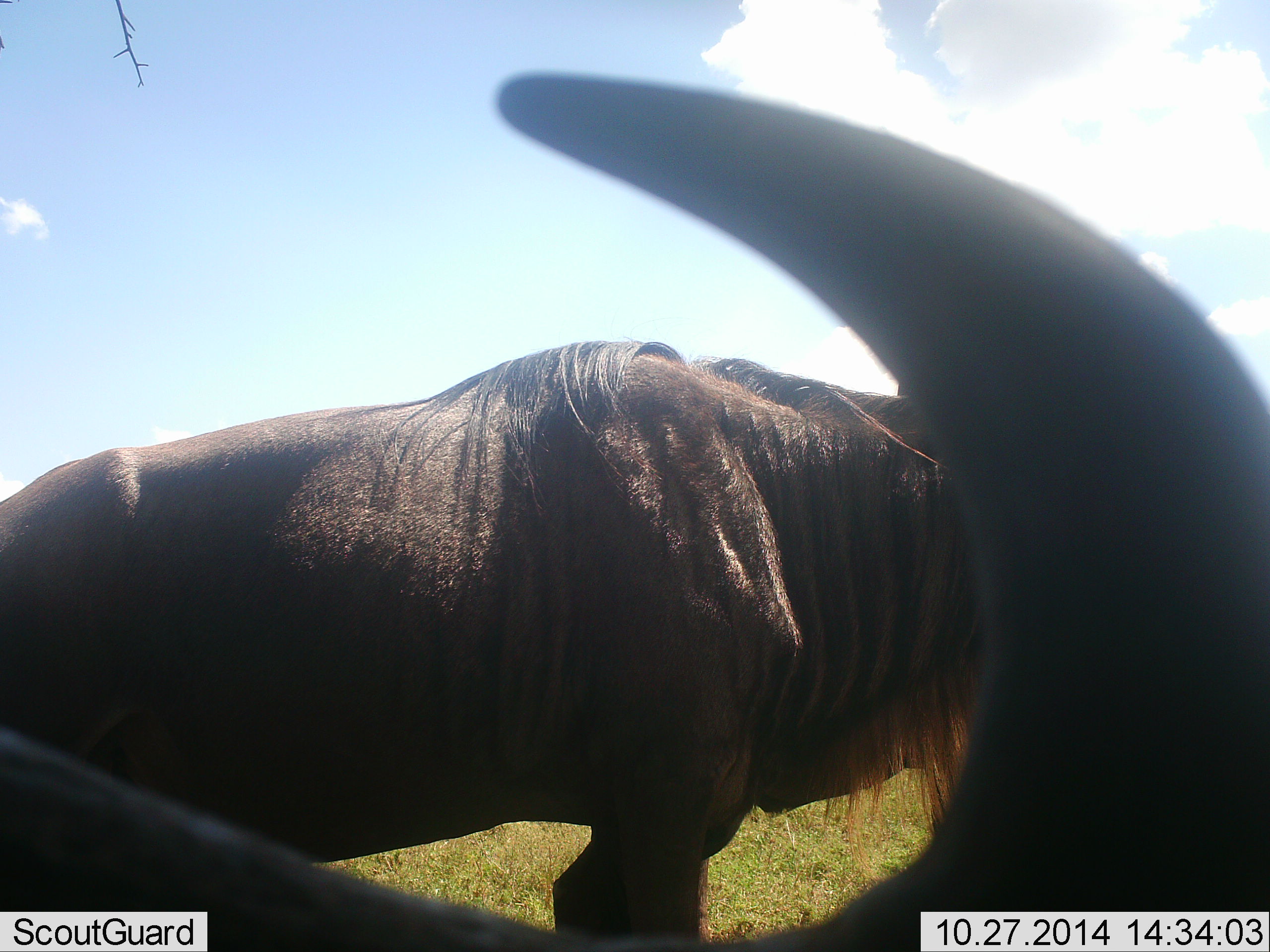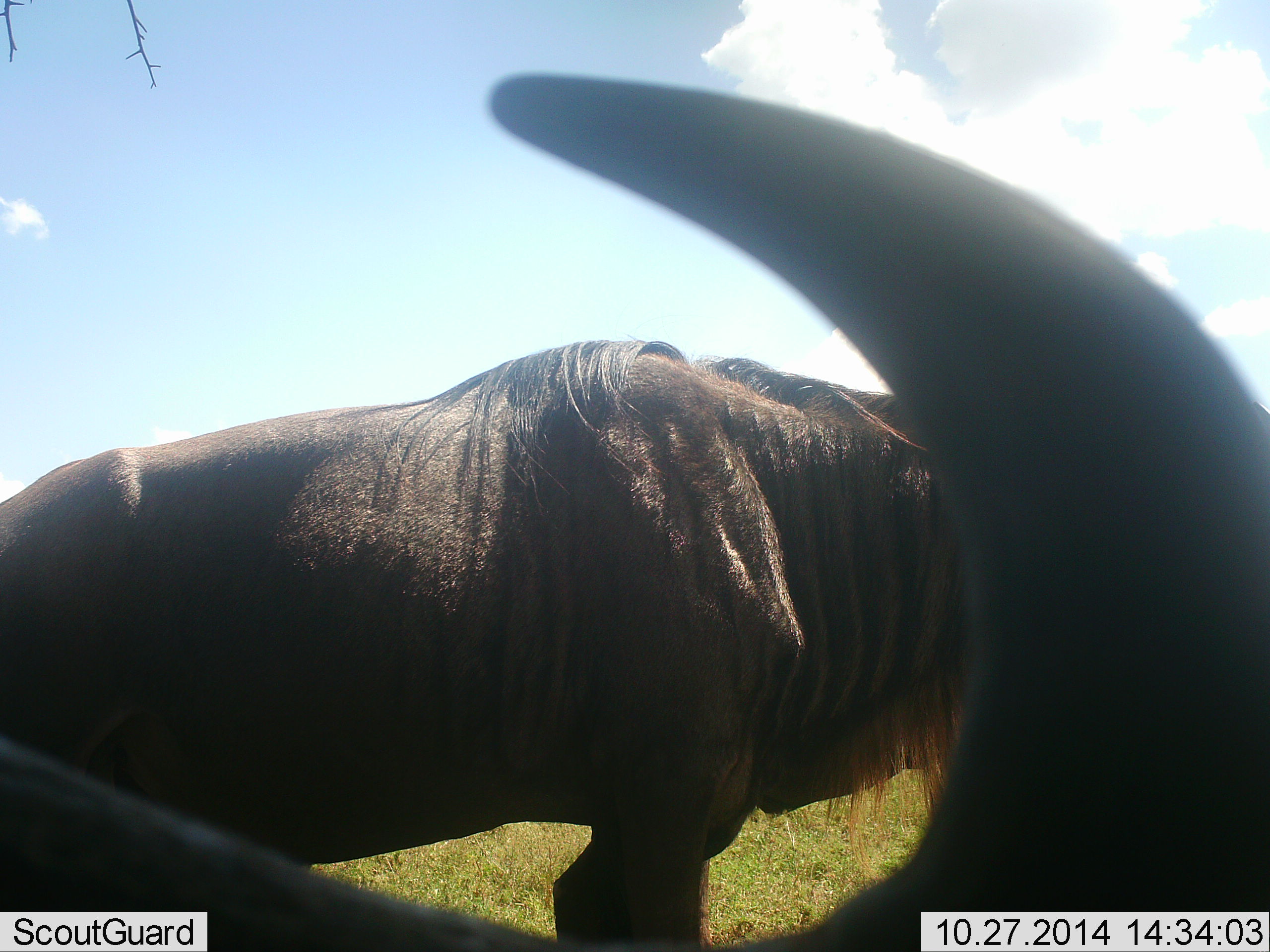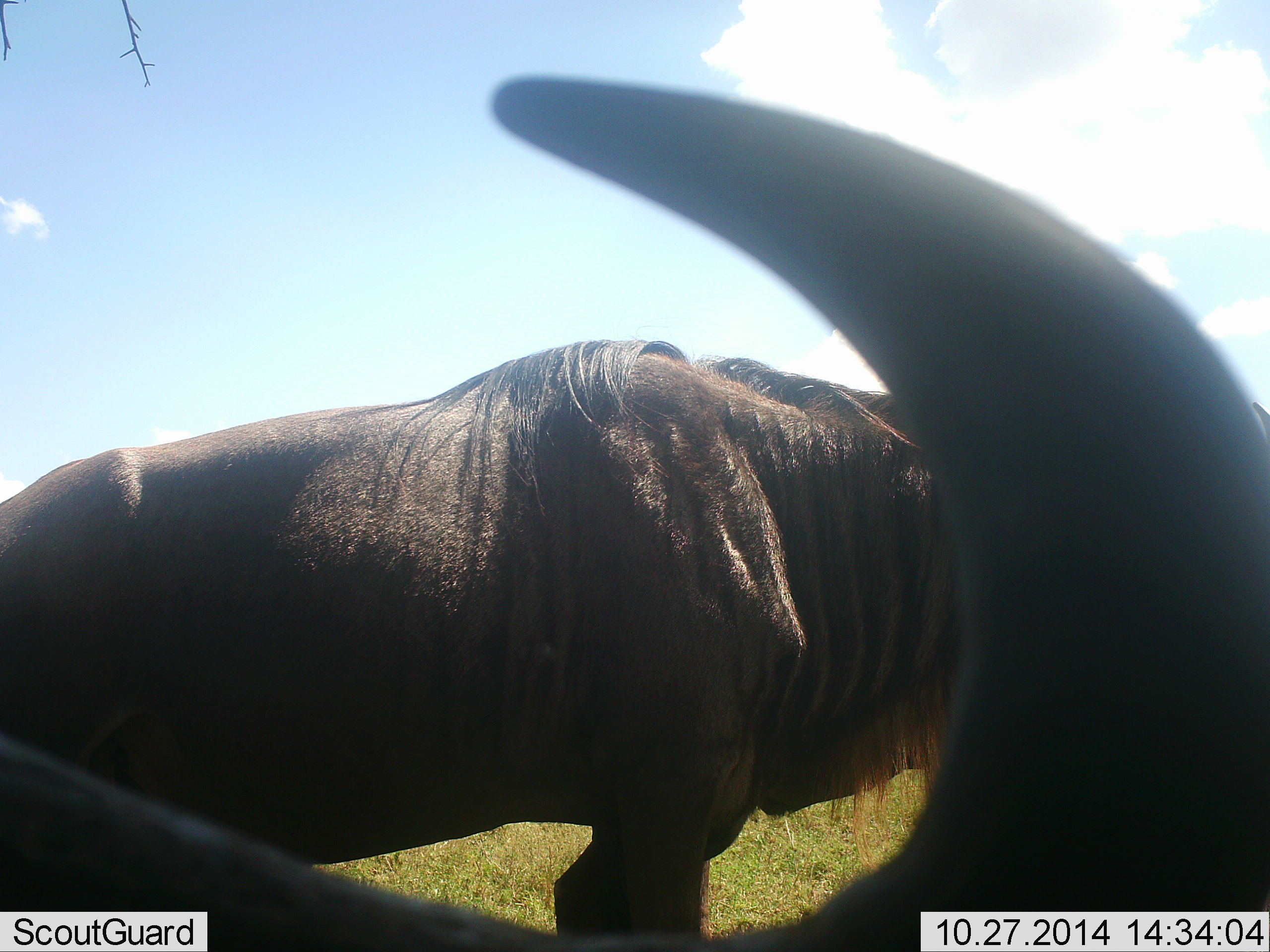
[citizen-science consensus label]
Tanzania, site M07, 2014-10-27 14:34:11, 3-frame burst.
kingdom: Animalia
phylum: Chordata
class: Mammalia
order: Artiodactyla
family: Bovidae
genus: Connochaetes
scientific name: Connochaetes taurinus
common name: blue wildebeest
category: wildebeest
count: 2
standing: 90%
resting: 30%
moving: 0%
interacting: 0%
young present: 0%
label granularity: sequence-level